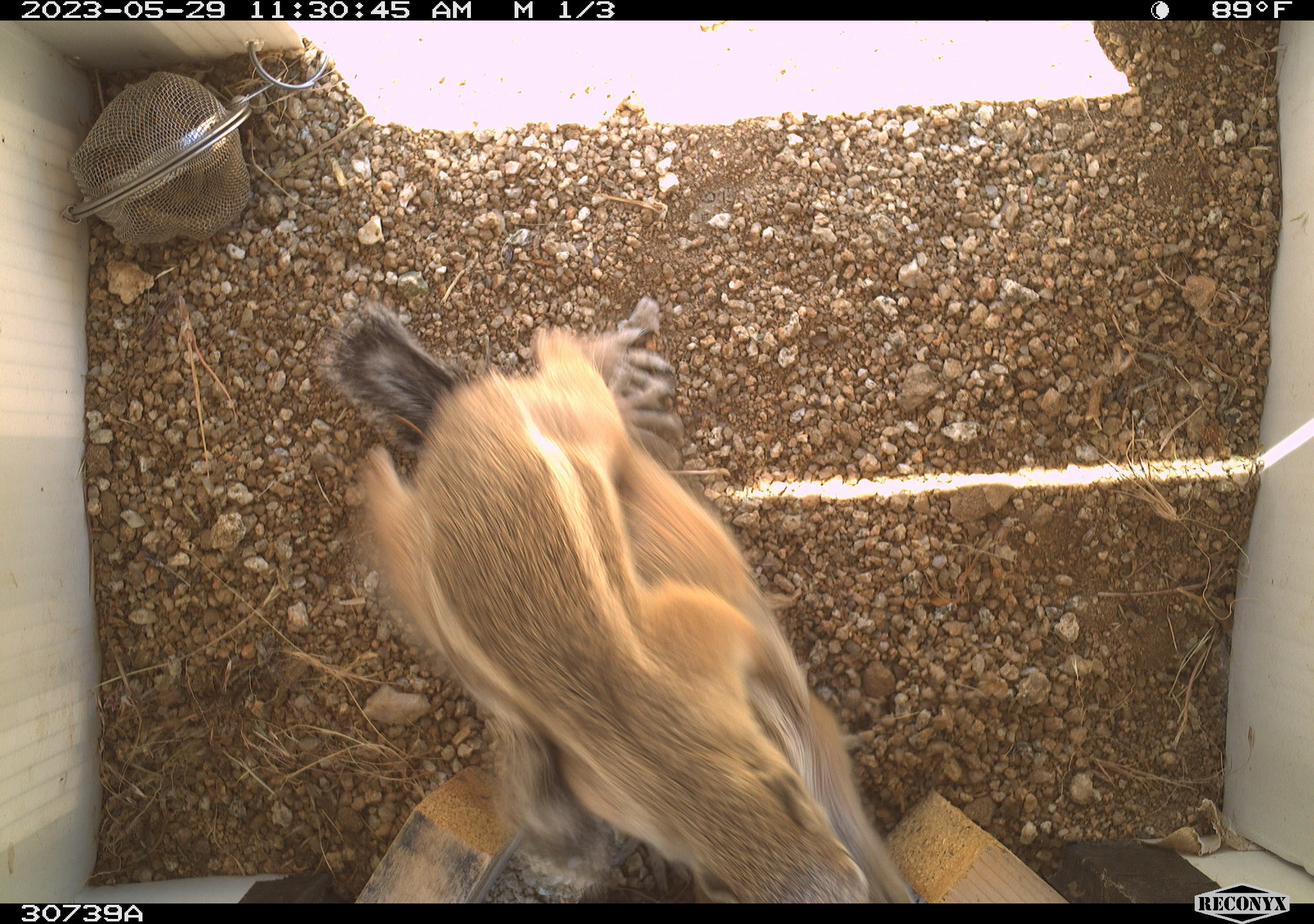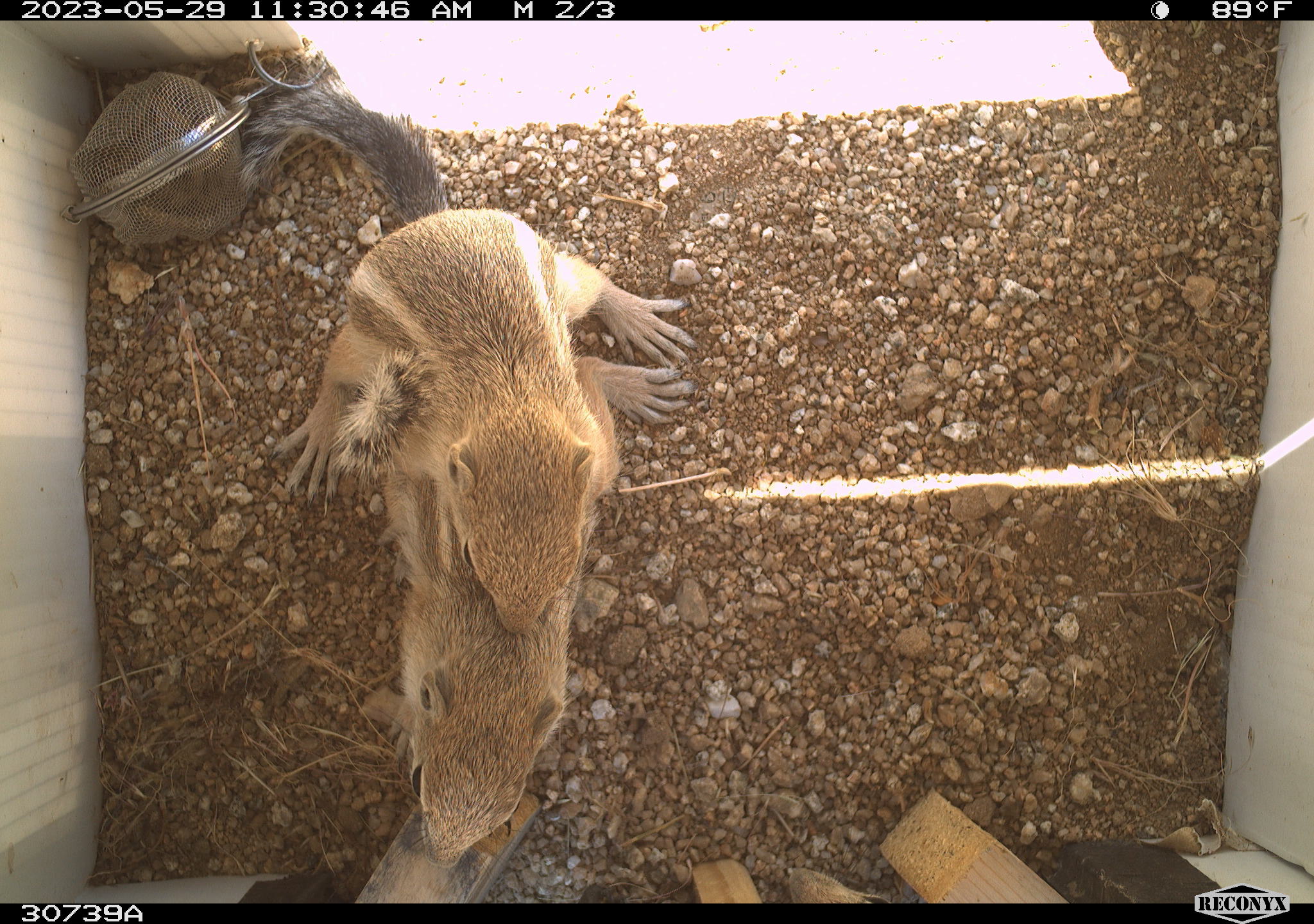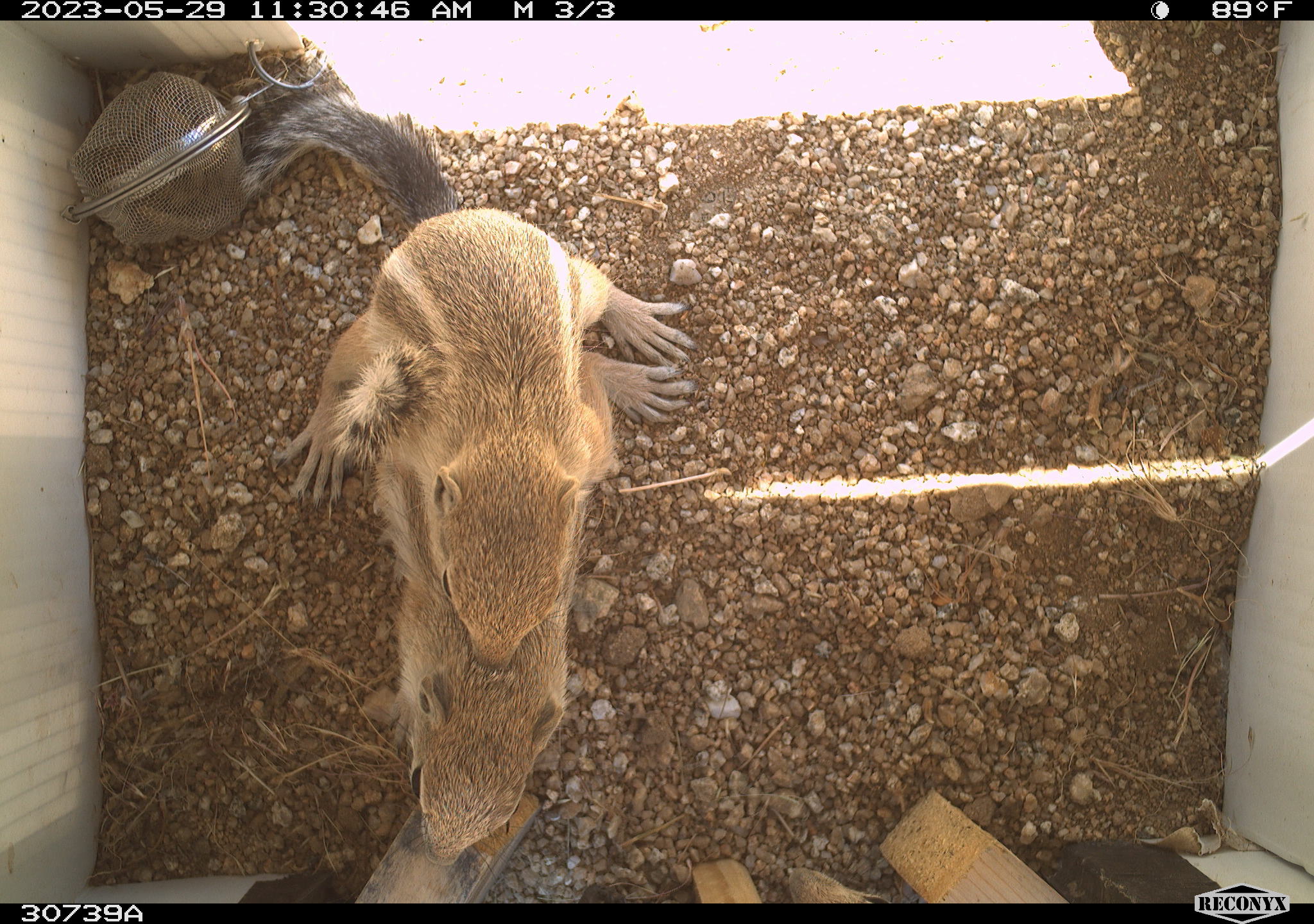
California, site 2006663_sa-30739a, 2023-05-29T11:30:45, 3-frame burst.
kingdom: Animalia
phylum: Chordata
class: Mammalia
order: Rodentia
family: Sciuridae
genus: Ammospermophilus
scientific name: Ammospermophilus leucurus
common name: white-tailed antelope squirrel